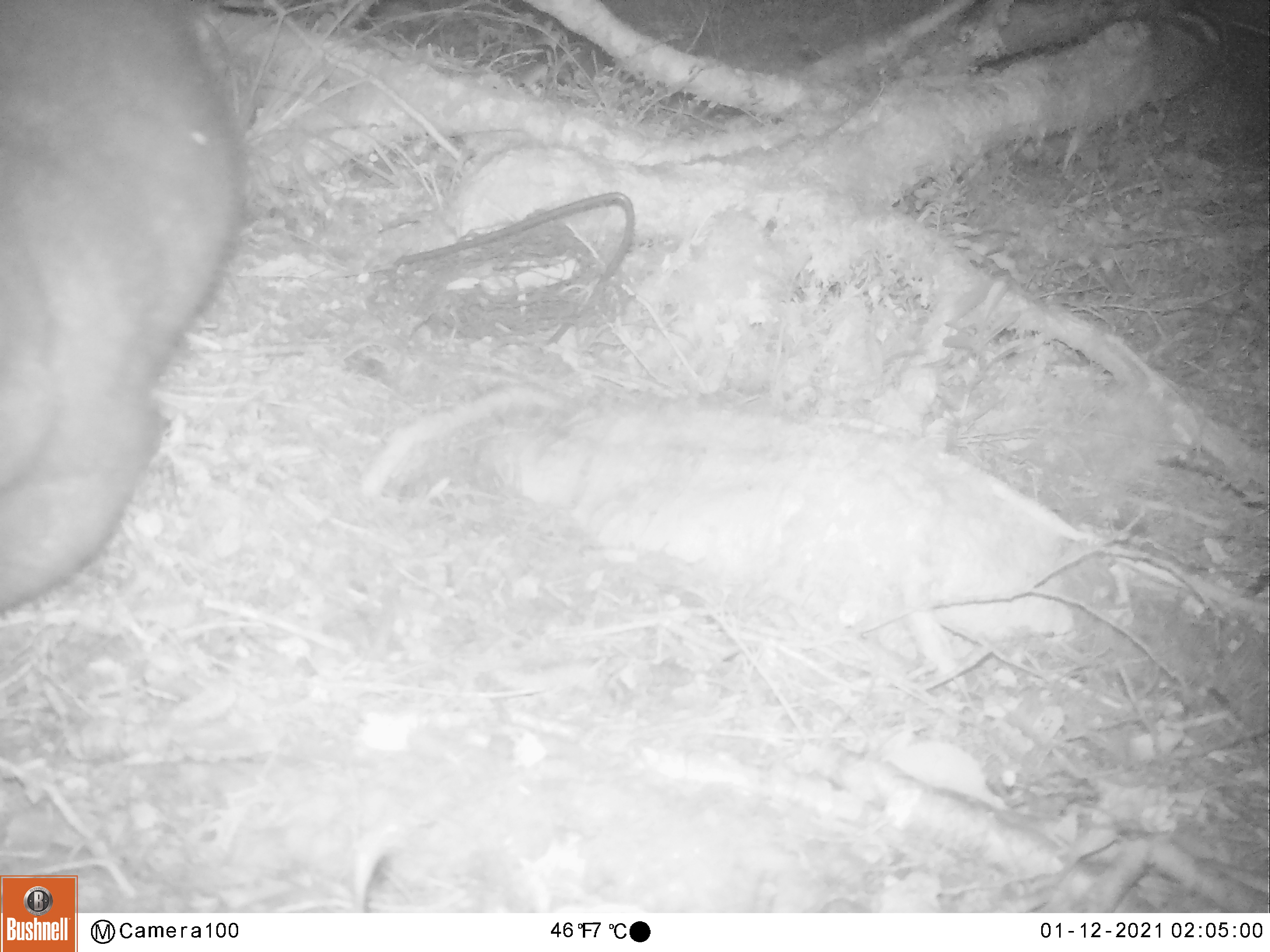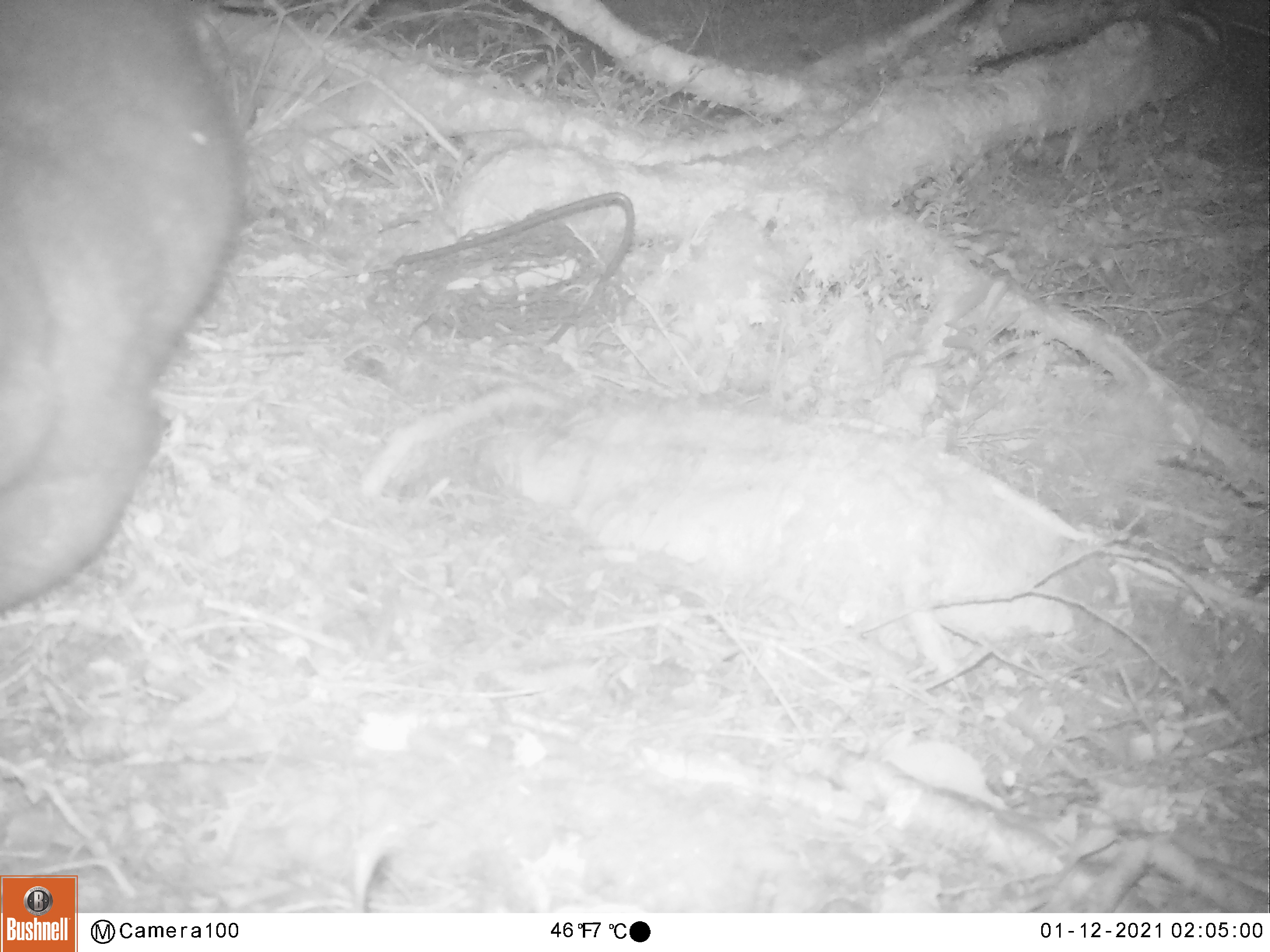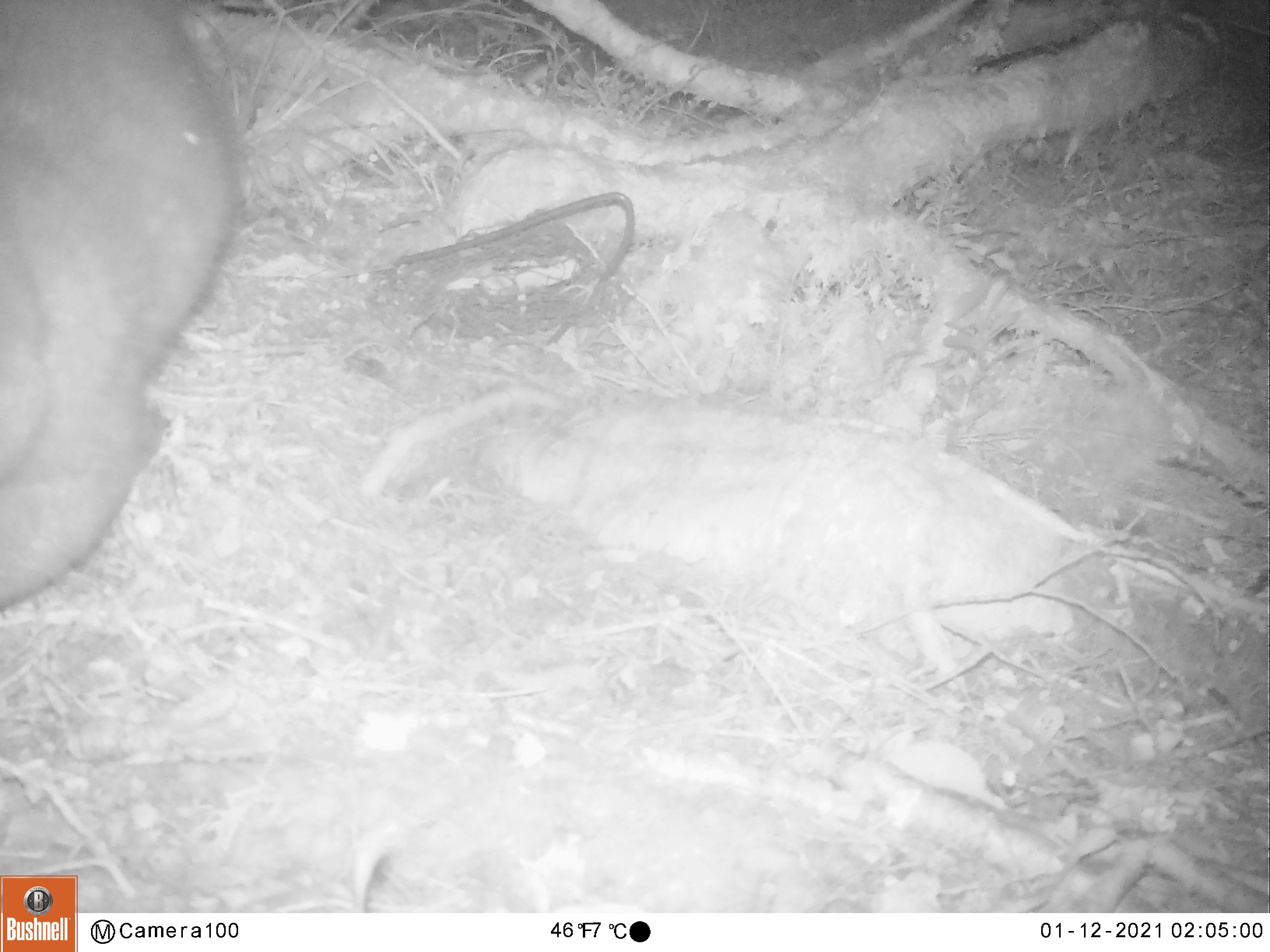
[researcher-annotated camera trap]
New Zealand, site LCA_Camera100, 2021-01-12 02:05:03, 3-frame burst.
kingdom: Animalia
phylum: Chordata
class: Mammalia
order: Diprotodontia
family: Phalangeridae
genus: Trichosurus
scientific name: Trichosurus vulpecula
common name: common brushtail possum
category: possum